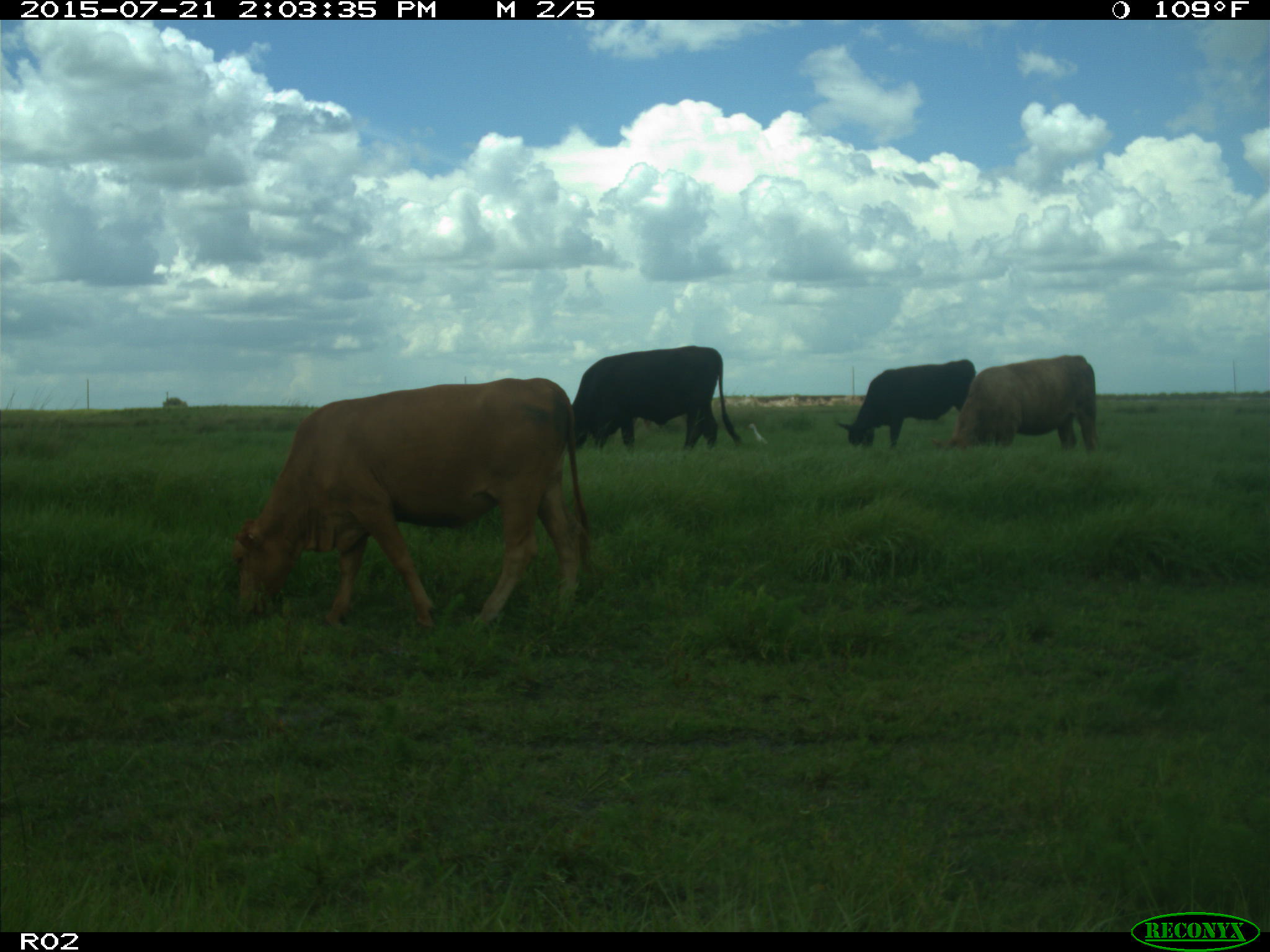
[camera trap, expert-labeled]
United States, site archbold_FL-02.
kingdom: Animalia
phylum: Chordata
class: Mammalia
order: Artiodactyla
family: Bovidae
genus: Bos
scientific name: Bos taurus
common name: domestic cow